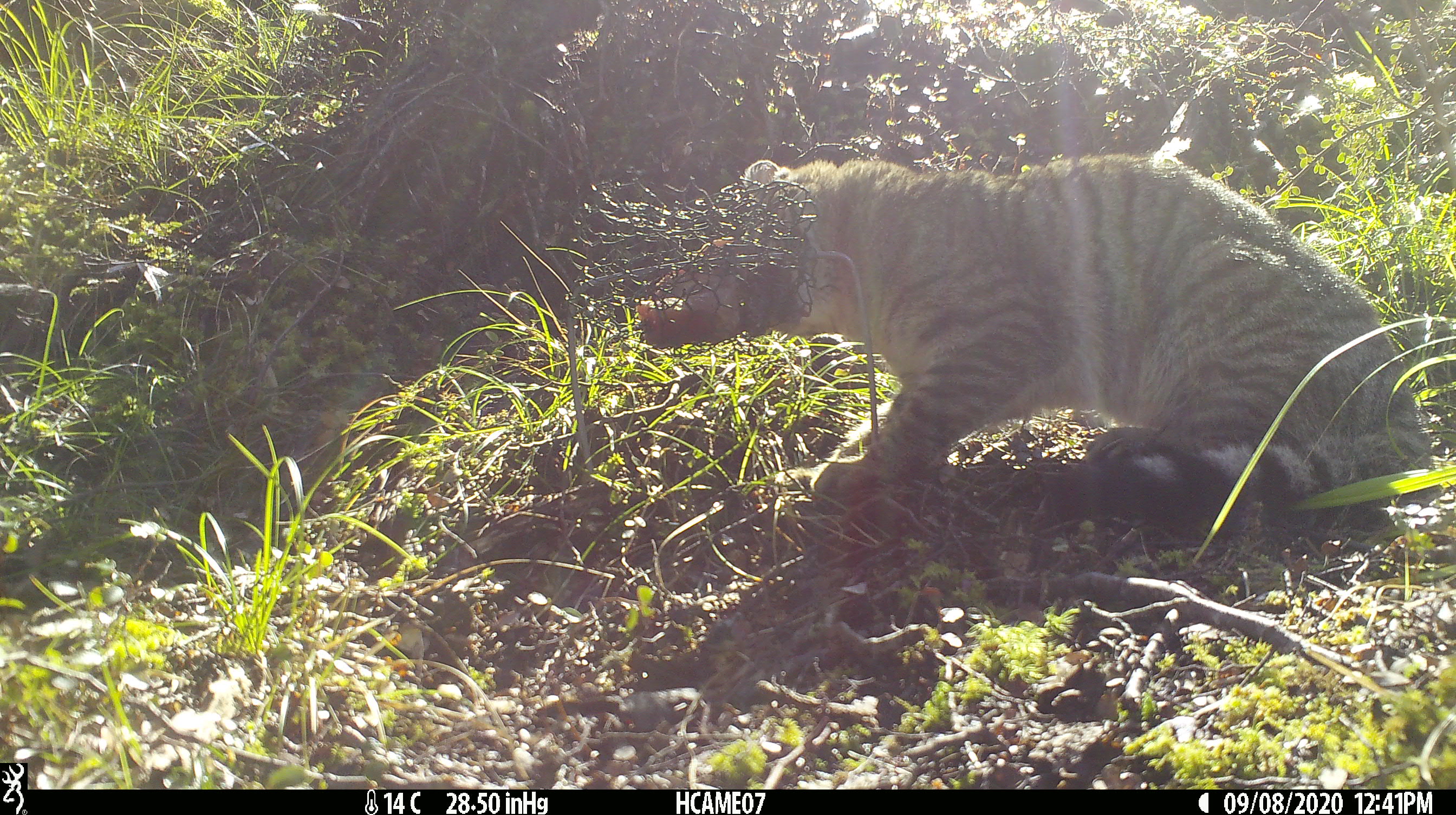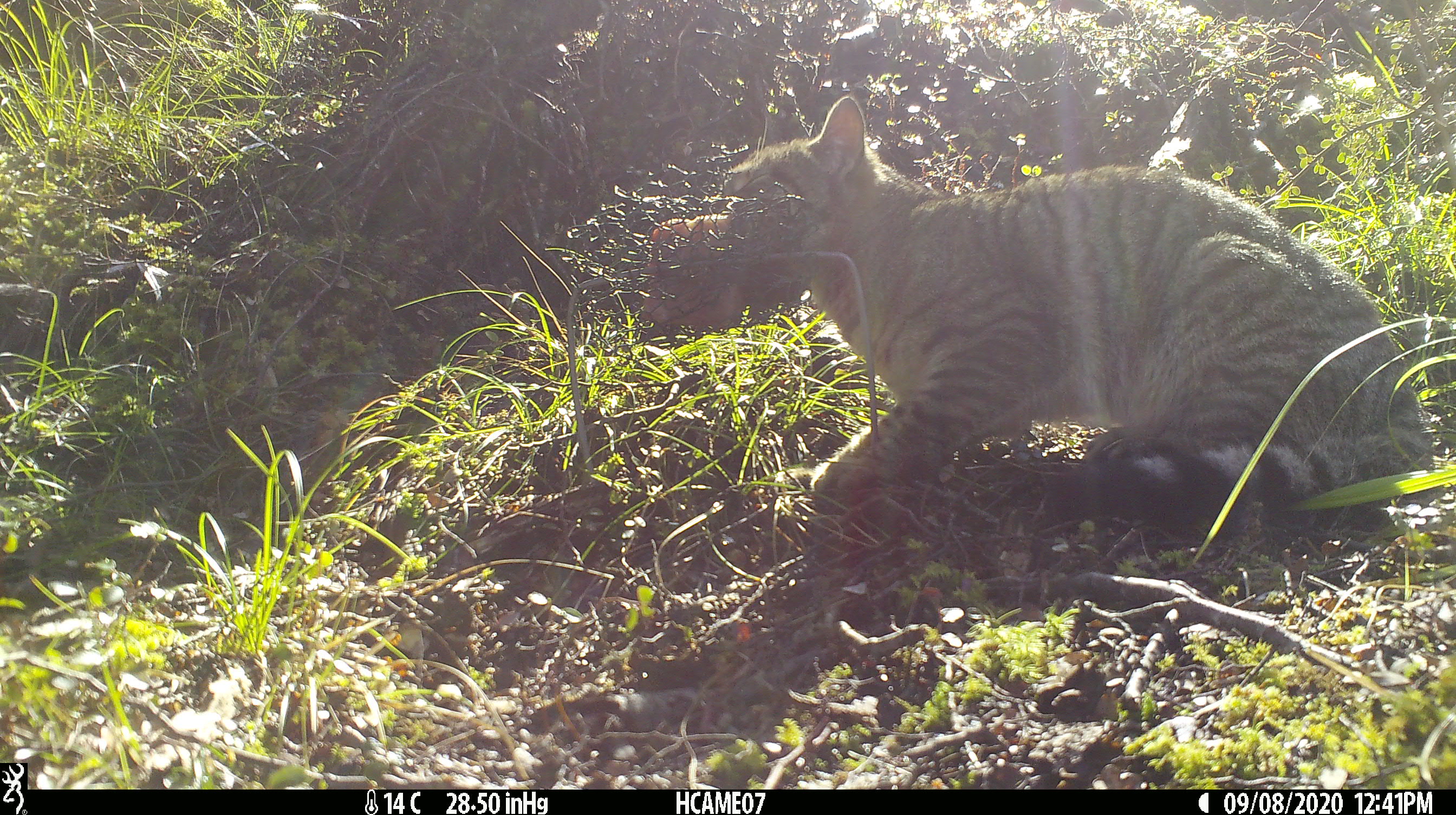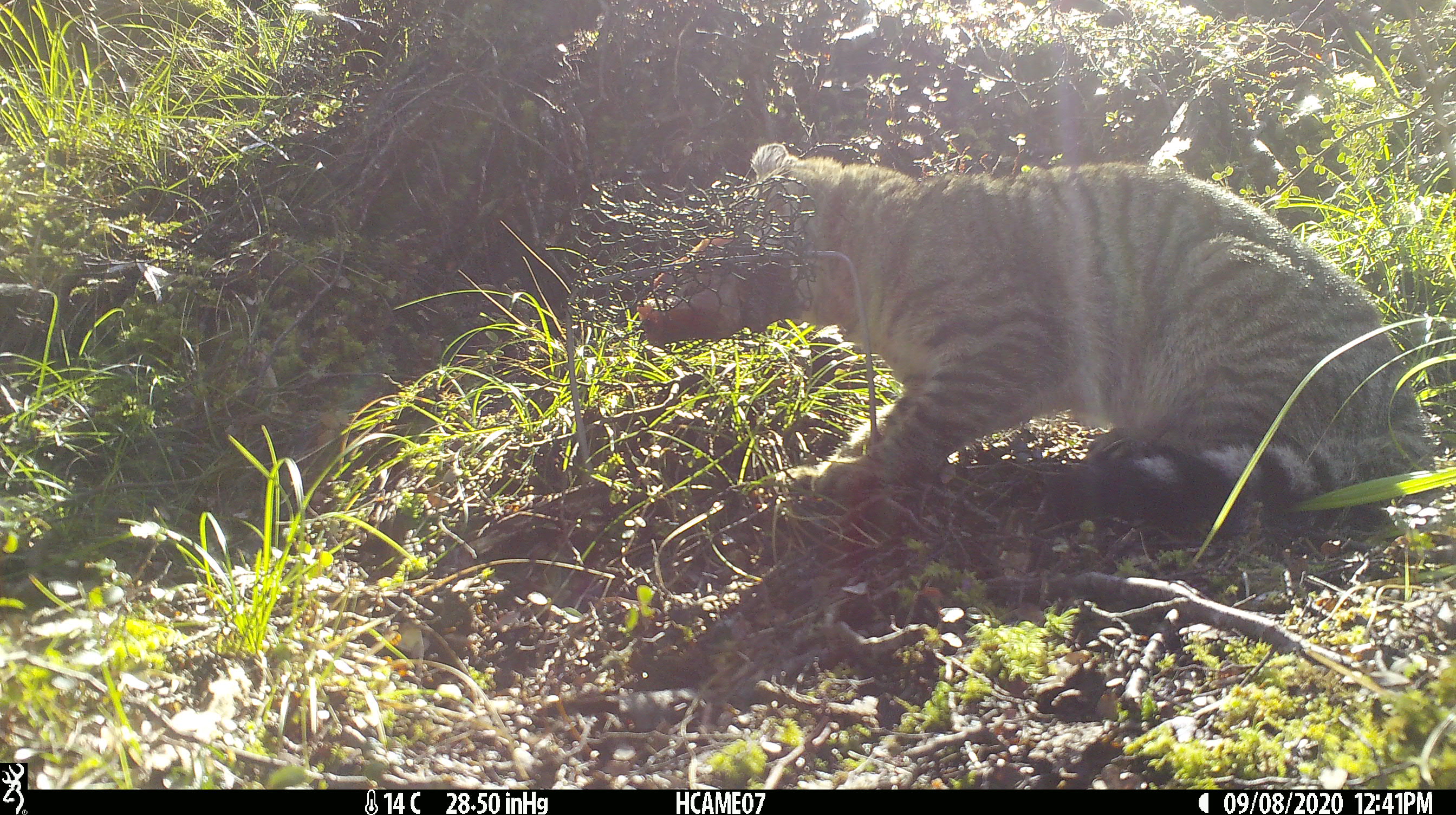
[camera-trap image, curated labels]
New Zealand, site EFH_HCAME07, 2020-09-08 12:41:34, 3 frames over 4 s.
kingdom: Animalia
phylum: Chordata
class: Mammalia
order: Carnivora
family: Felidae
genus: Felis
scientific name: Felis catus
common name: domestic cat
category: cat